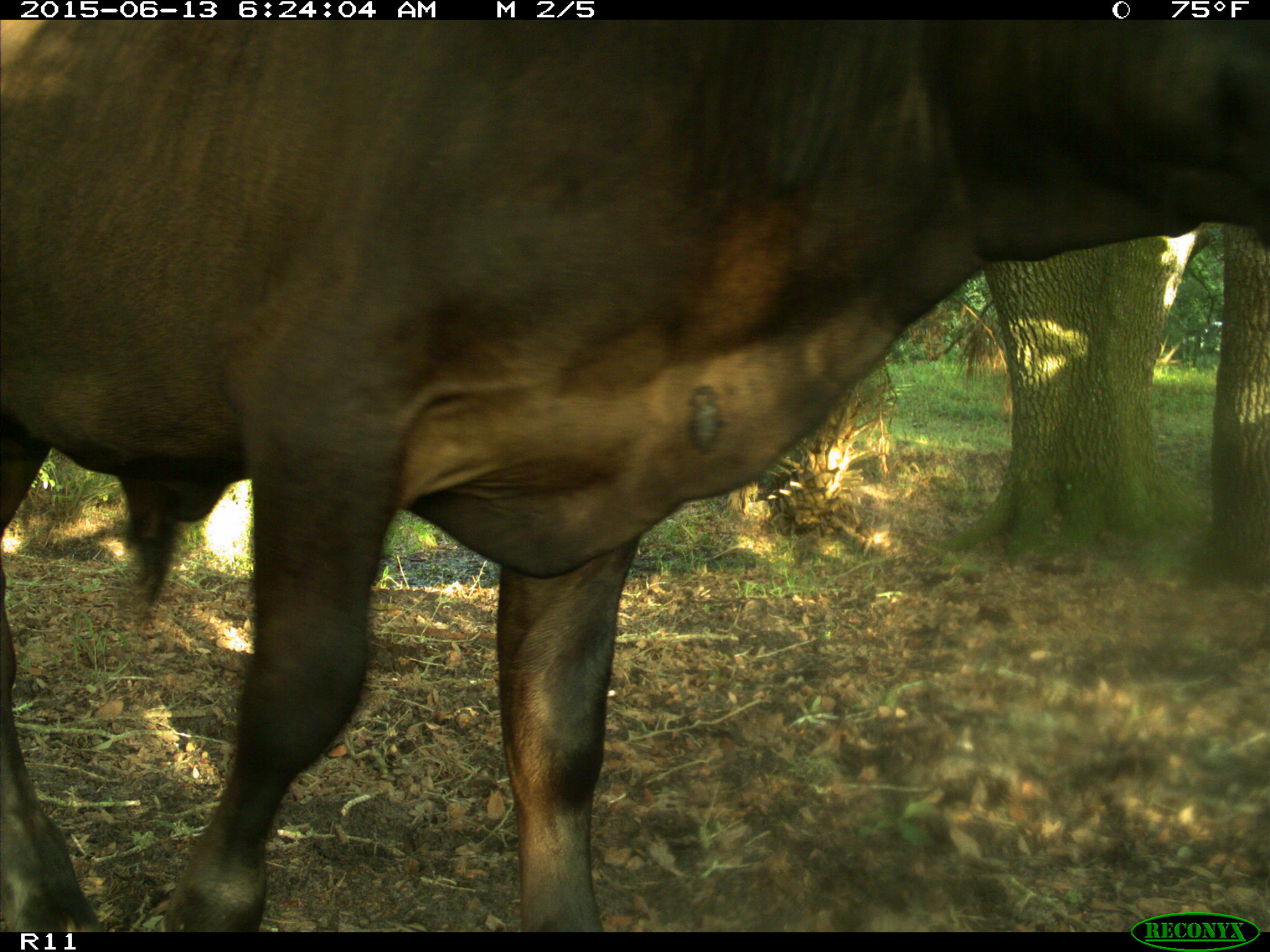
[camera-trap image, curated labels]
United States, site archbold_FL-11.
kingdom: Animalia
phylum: Chordata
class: Mammalia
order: Artiodactyla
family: Bovidae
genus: Bos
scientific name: Bos taurus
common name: domestic cow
Bos taurus (domestic cow).